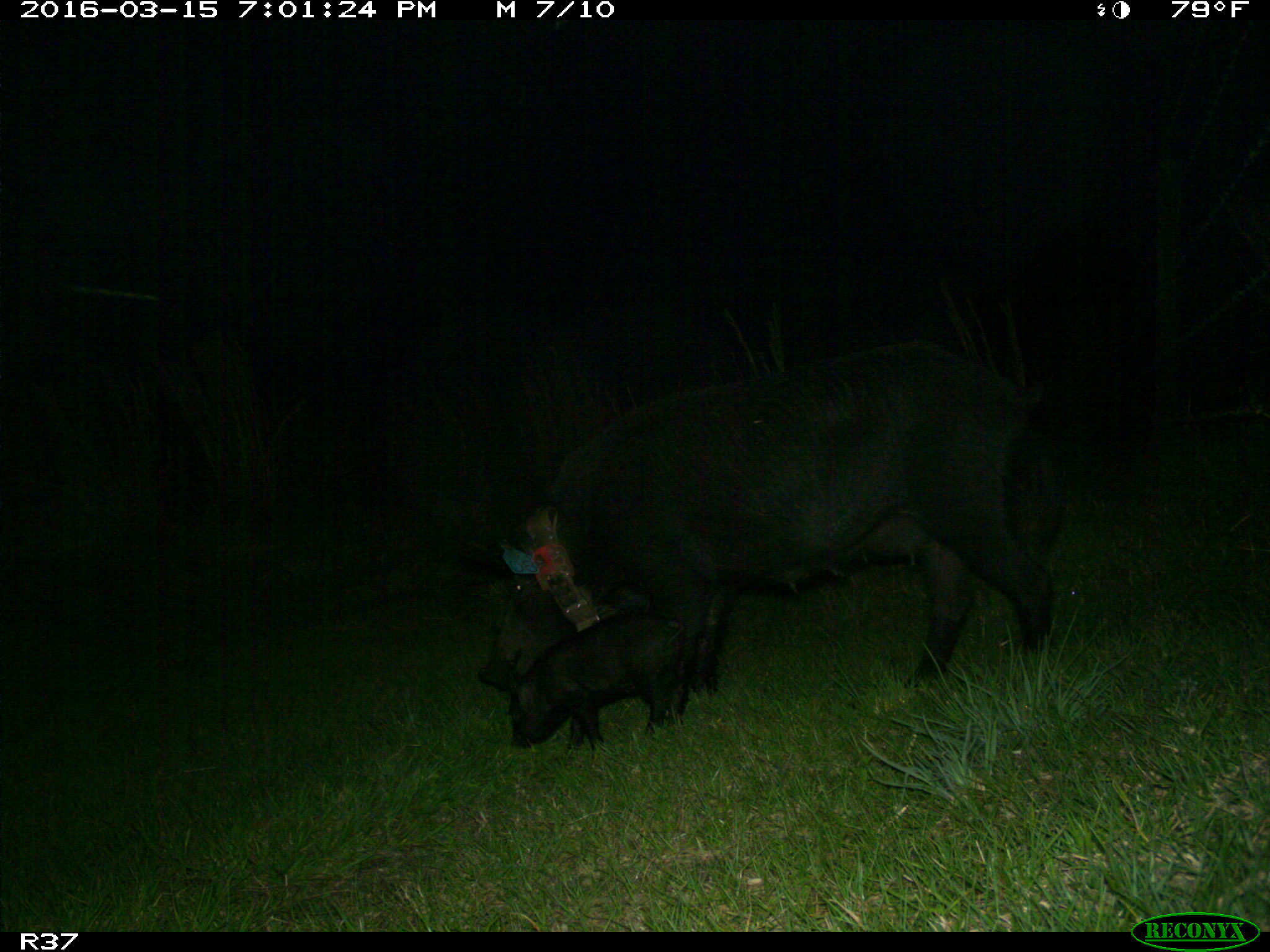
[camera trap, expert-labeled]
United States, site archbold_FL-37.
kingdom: Animalia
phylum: Chordata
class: Mammalia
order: Artiodactyla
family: Suidae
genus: Sus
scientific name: Sus scrofa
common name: wild boar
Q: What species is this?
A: Sus scrofa (wild boar).